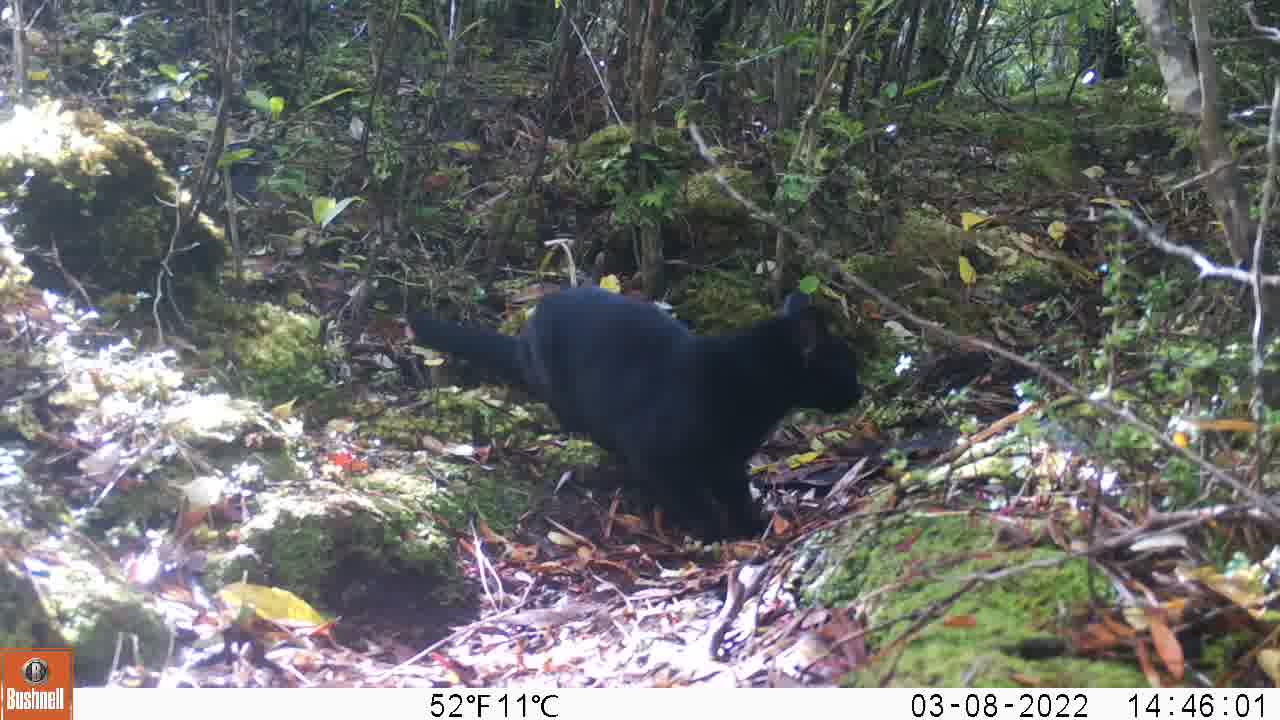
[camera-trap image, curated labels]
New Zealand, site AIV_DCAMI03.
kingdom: Animalia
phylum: Chordata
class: Mammalia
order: Carnivora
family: Felidae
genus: Felis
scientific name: Felis catus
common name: domestic cat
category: cat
Cat (domestic cat) (Felis catus).